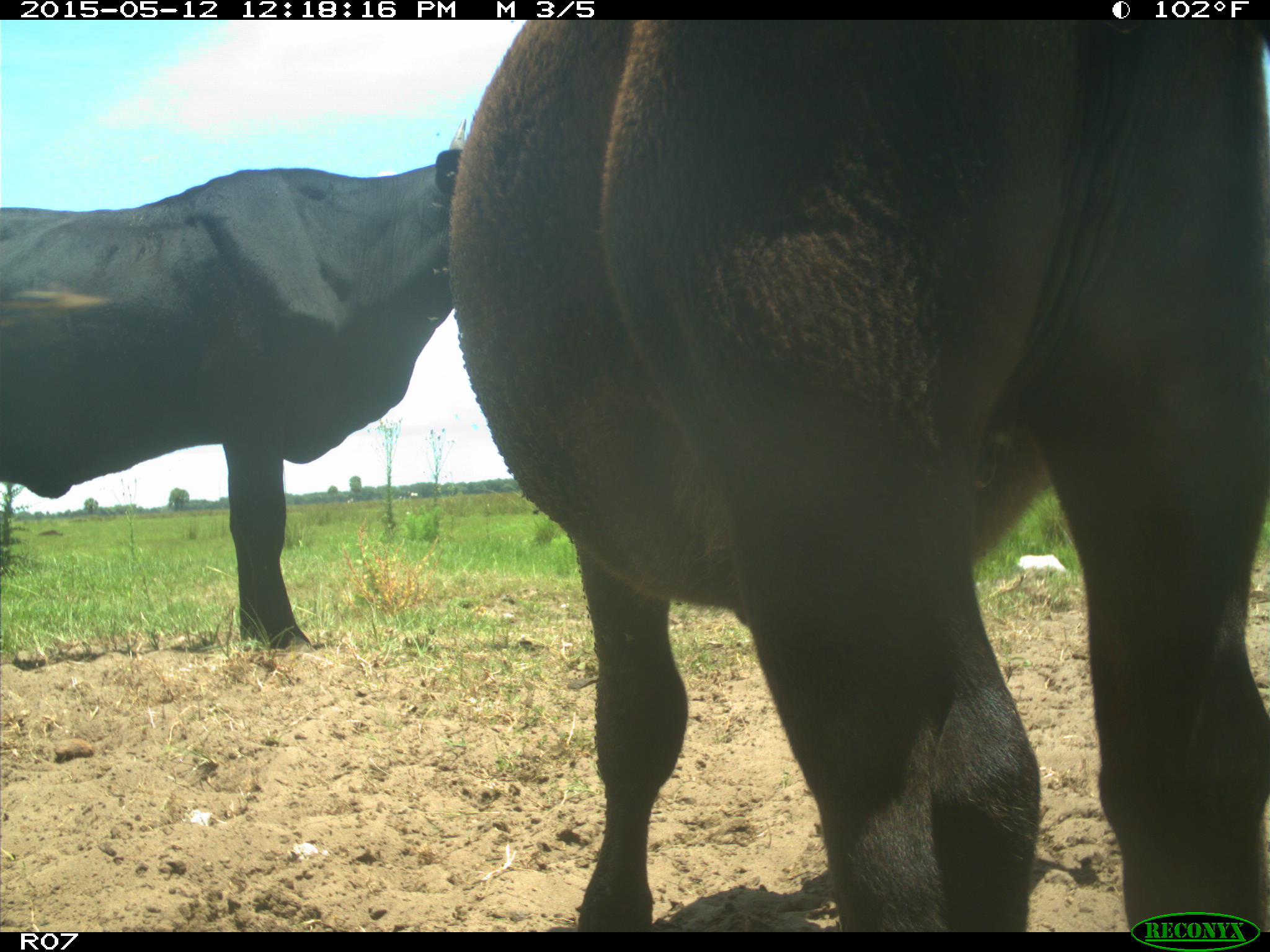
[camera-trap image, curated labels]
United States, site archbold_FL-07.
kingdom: Animalia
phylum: Chordata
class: Mammalia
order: Artiodactyla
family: Bovidae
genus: Bos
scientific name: Bos taurus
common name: domestic cow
Bos taurus (domestic cow).